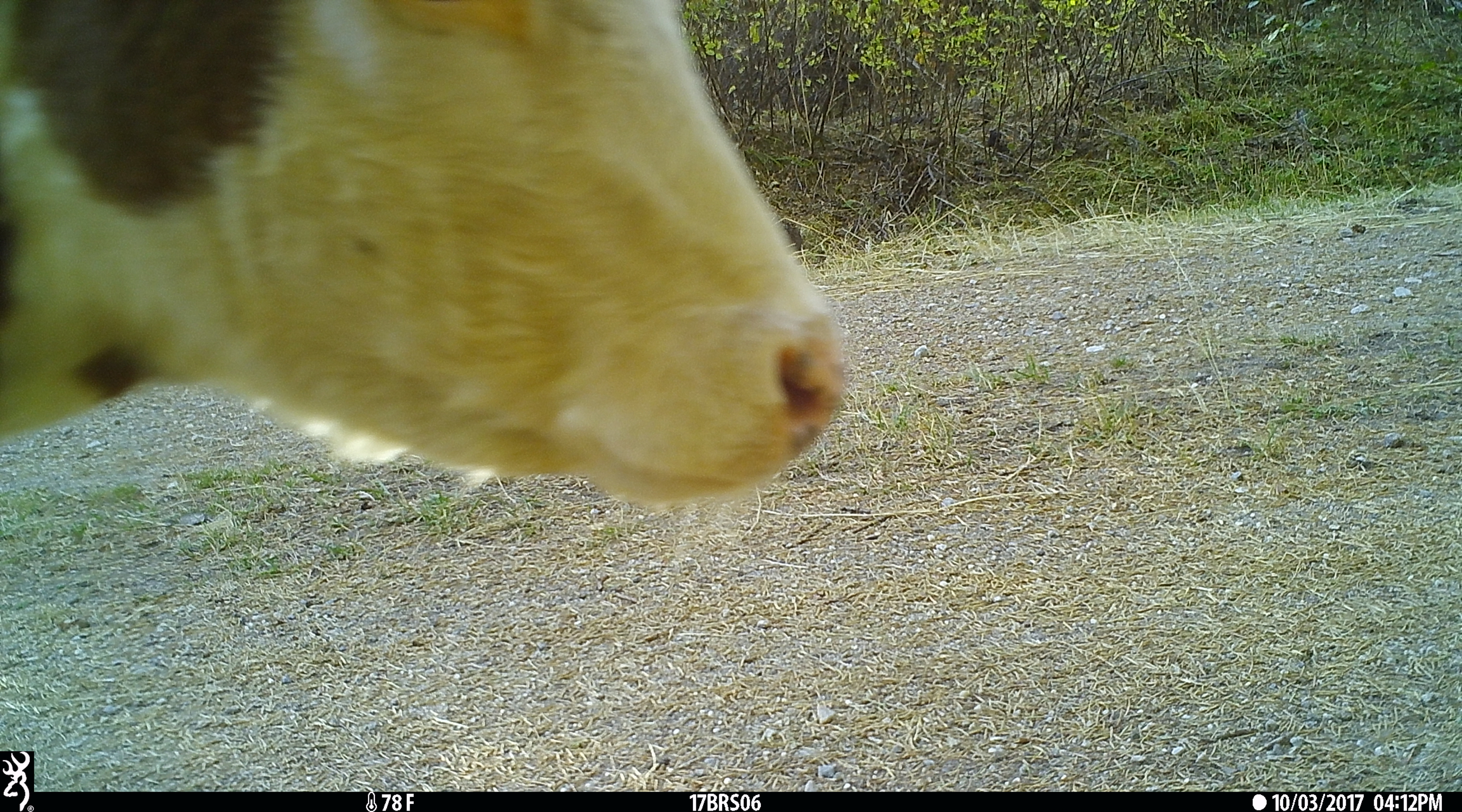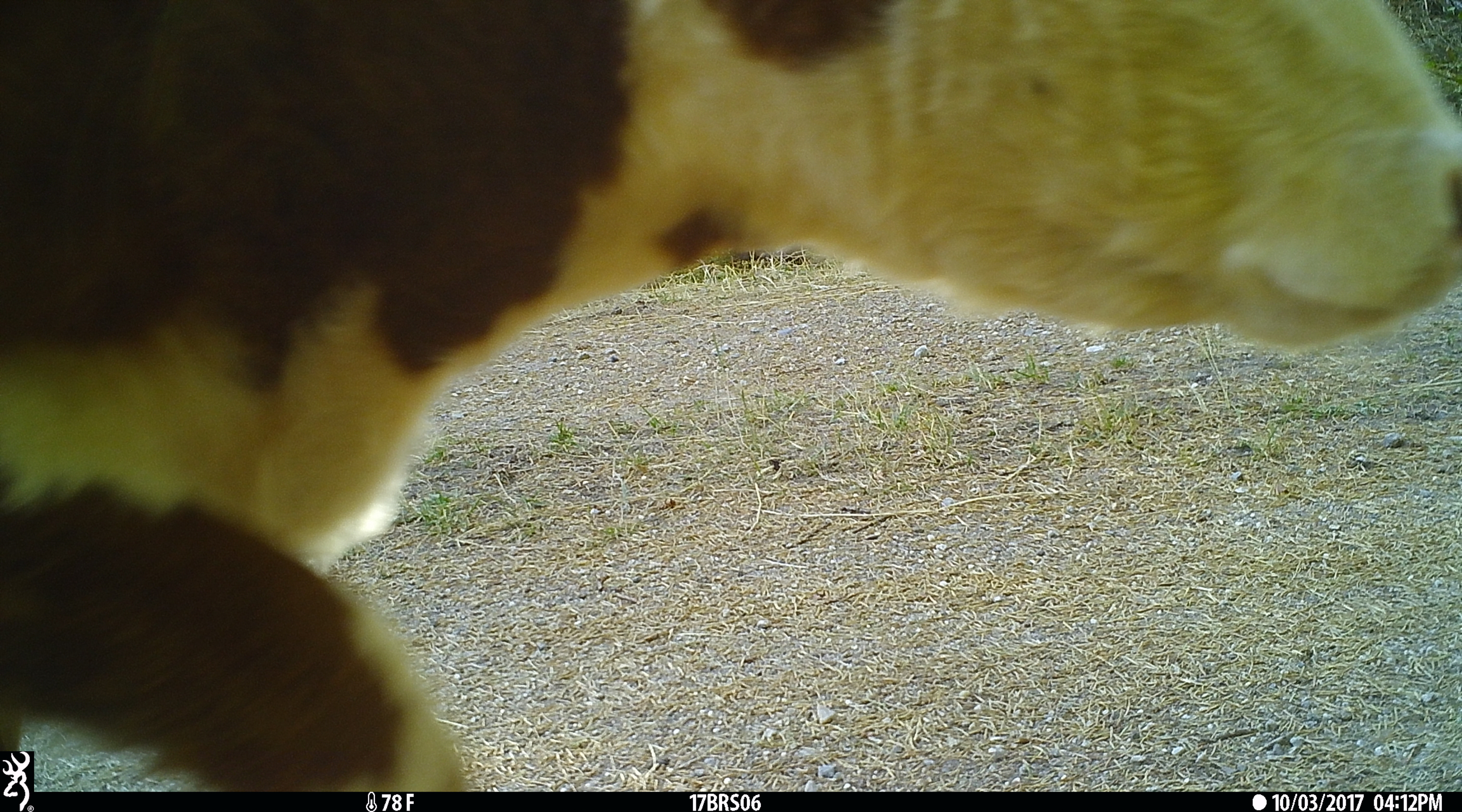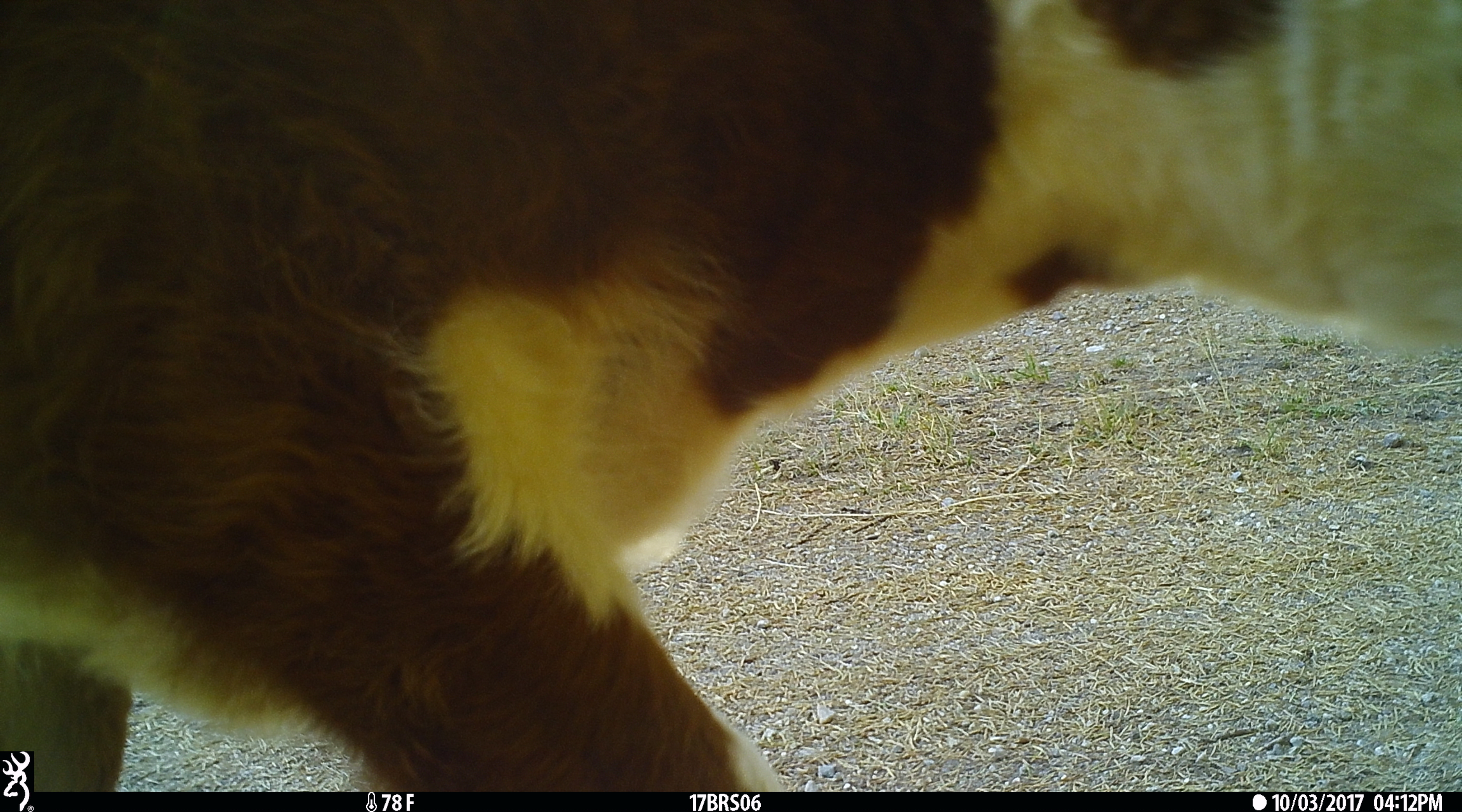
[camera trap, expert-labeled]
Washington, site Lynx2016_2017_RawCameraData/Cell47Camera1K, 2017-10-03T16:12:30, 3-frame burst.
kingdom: Animalia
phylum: Chordata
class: Mammalia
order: Artiodactyla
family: Bovidae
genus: Bos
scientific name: Bos taurus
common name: domestic cattle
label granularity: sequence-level